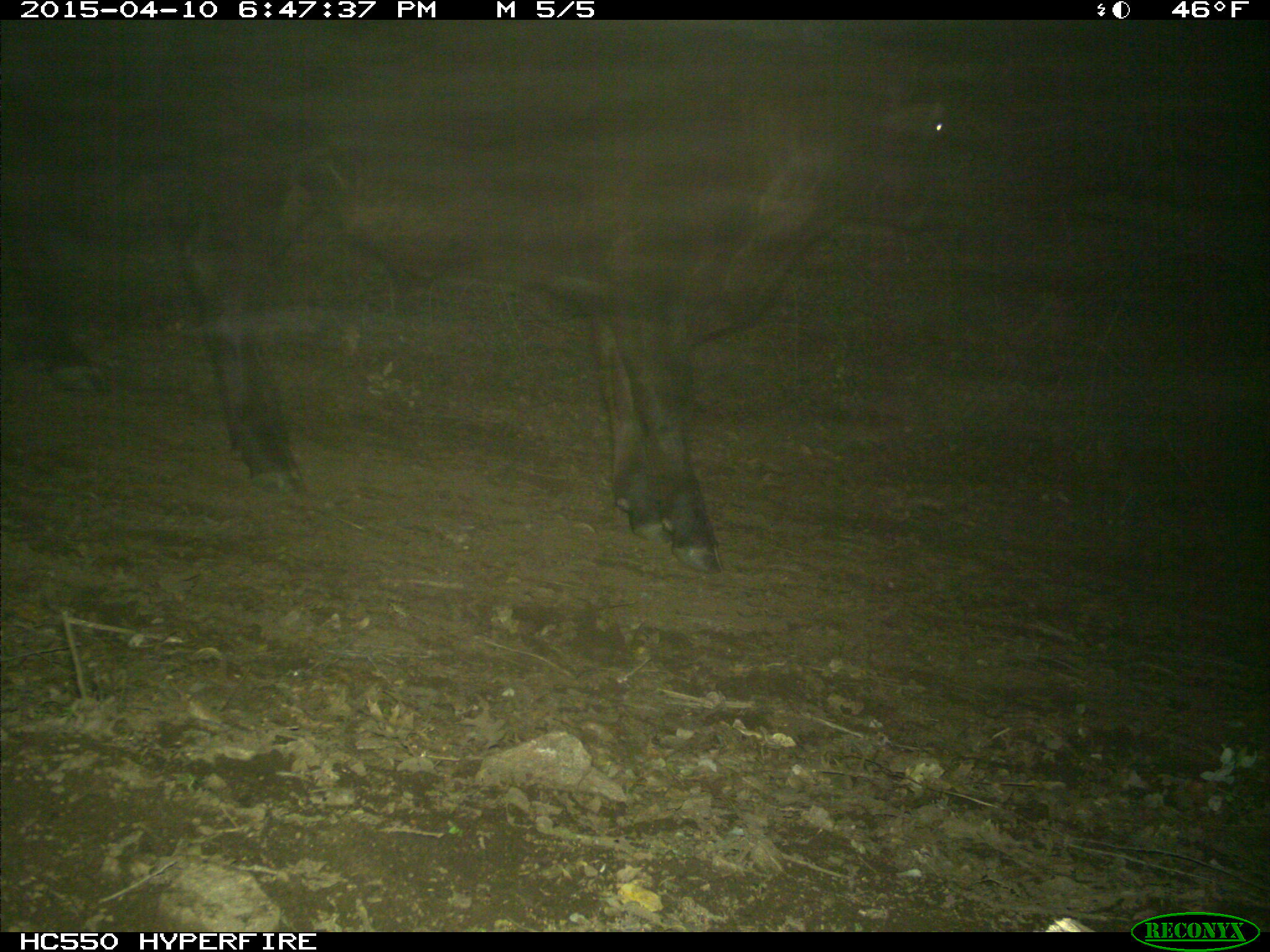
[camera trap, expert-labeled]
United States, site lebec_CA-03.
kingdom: Animalia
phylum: Chordata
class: Mammalia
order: Artiodactyla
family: Bovidae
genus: Bos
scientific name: Bos taurus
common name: domestic cow